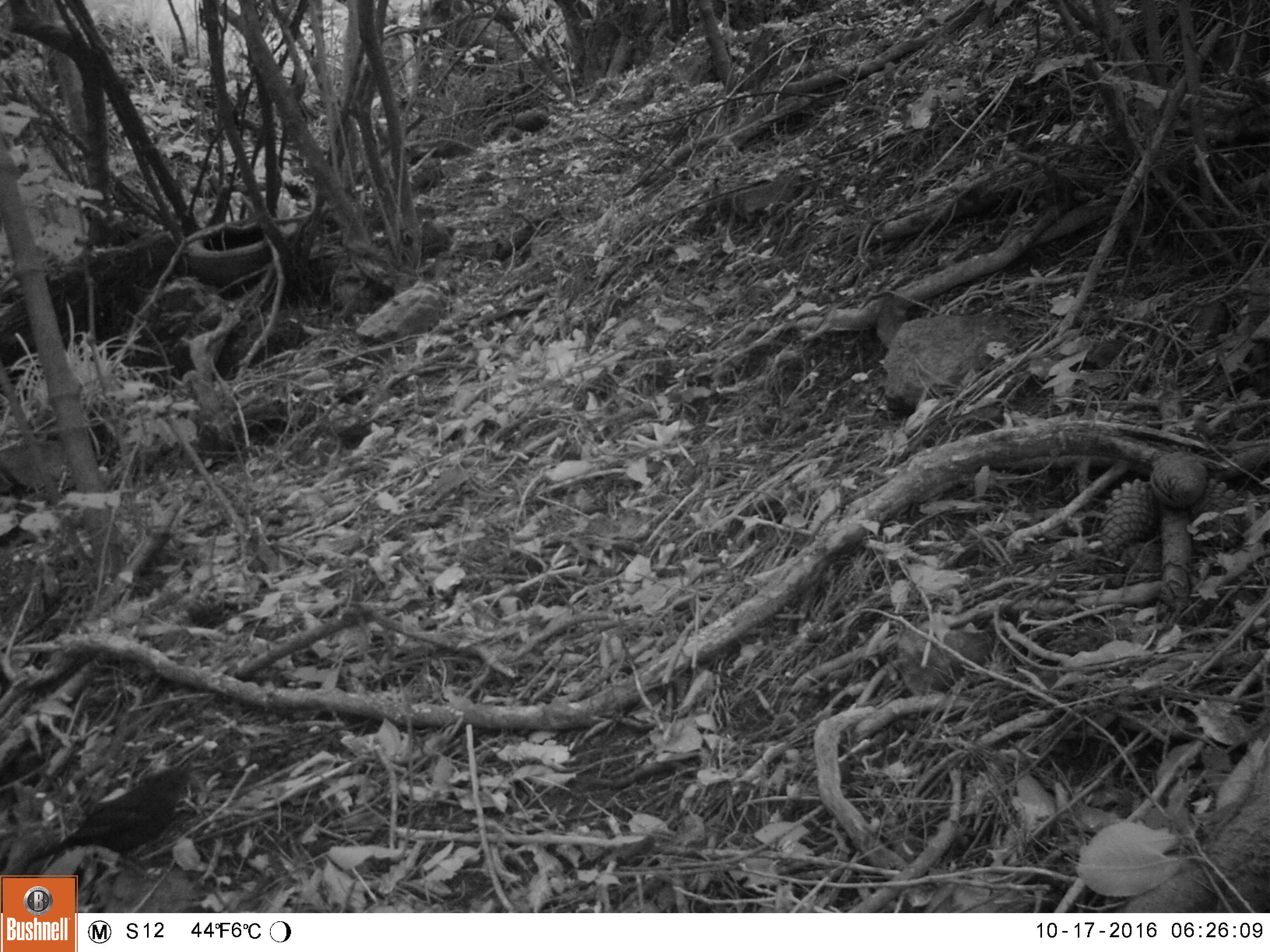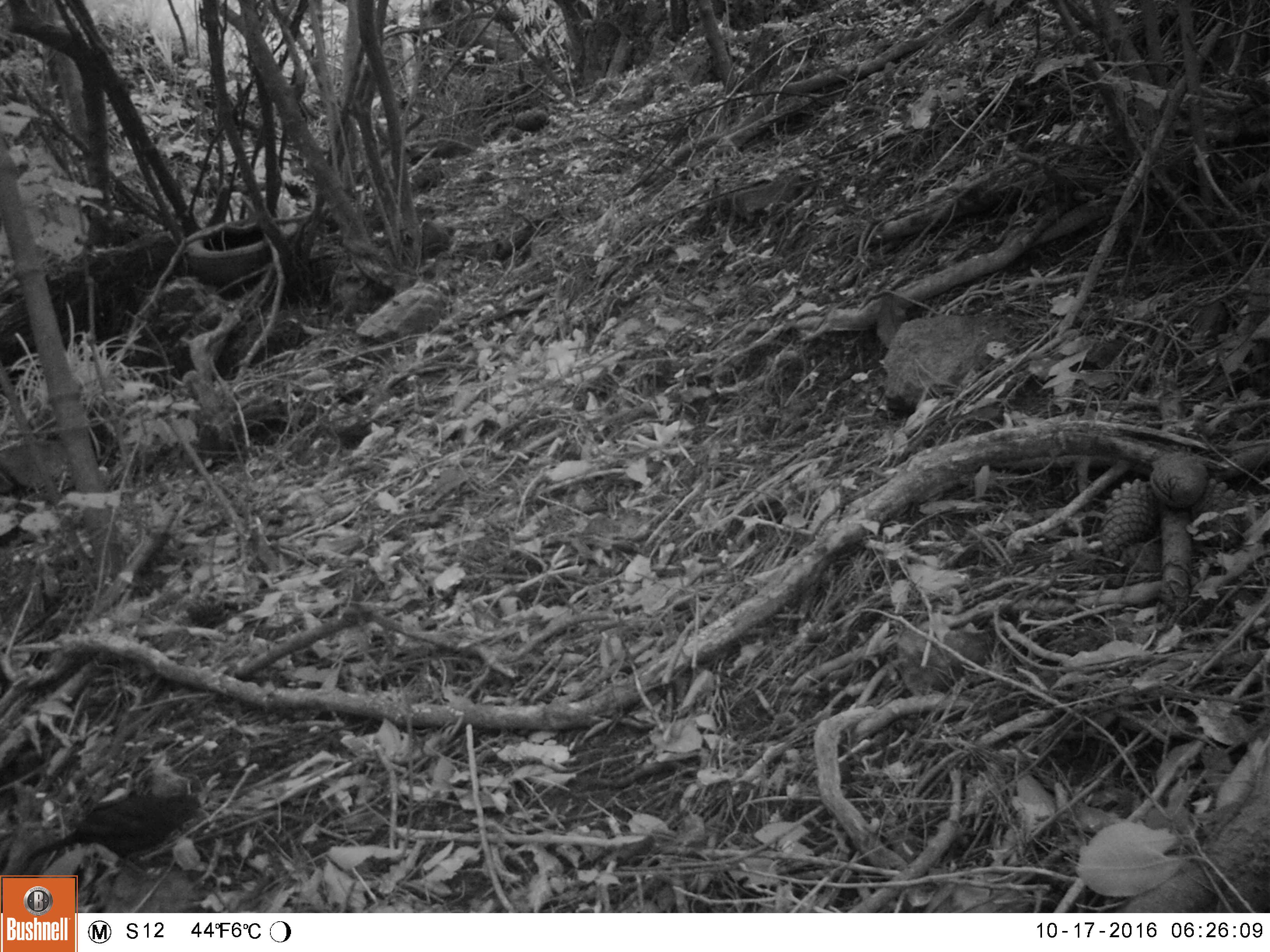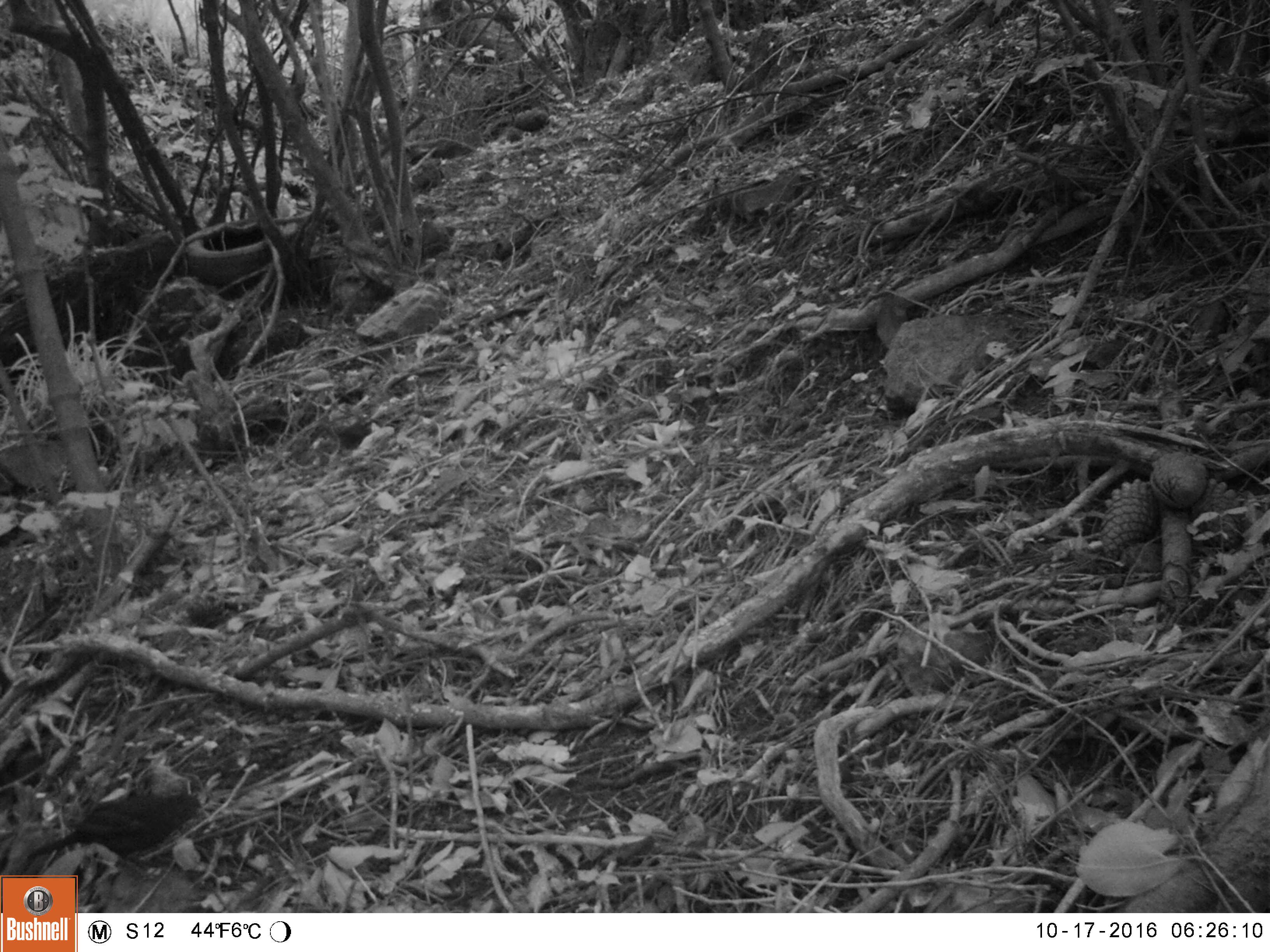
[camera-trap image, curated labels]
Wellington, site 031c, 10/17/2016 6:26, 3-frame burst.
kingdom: Animalia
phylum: Chordata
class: Aves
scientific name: Aves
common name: bird